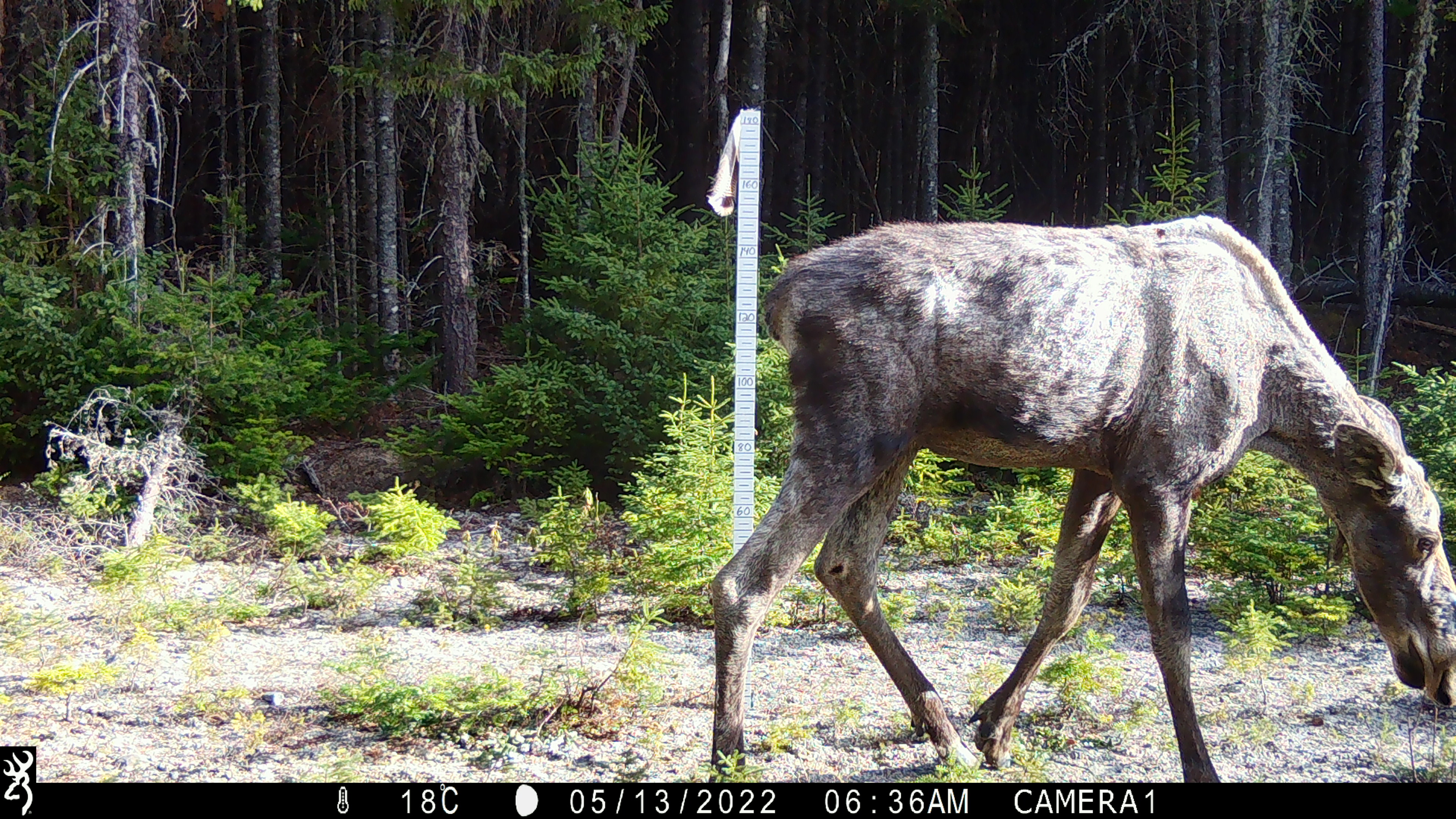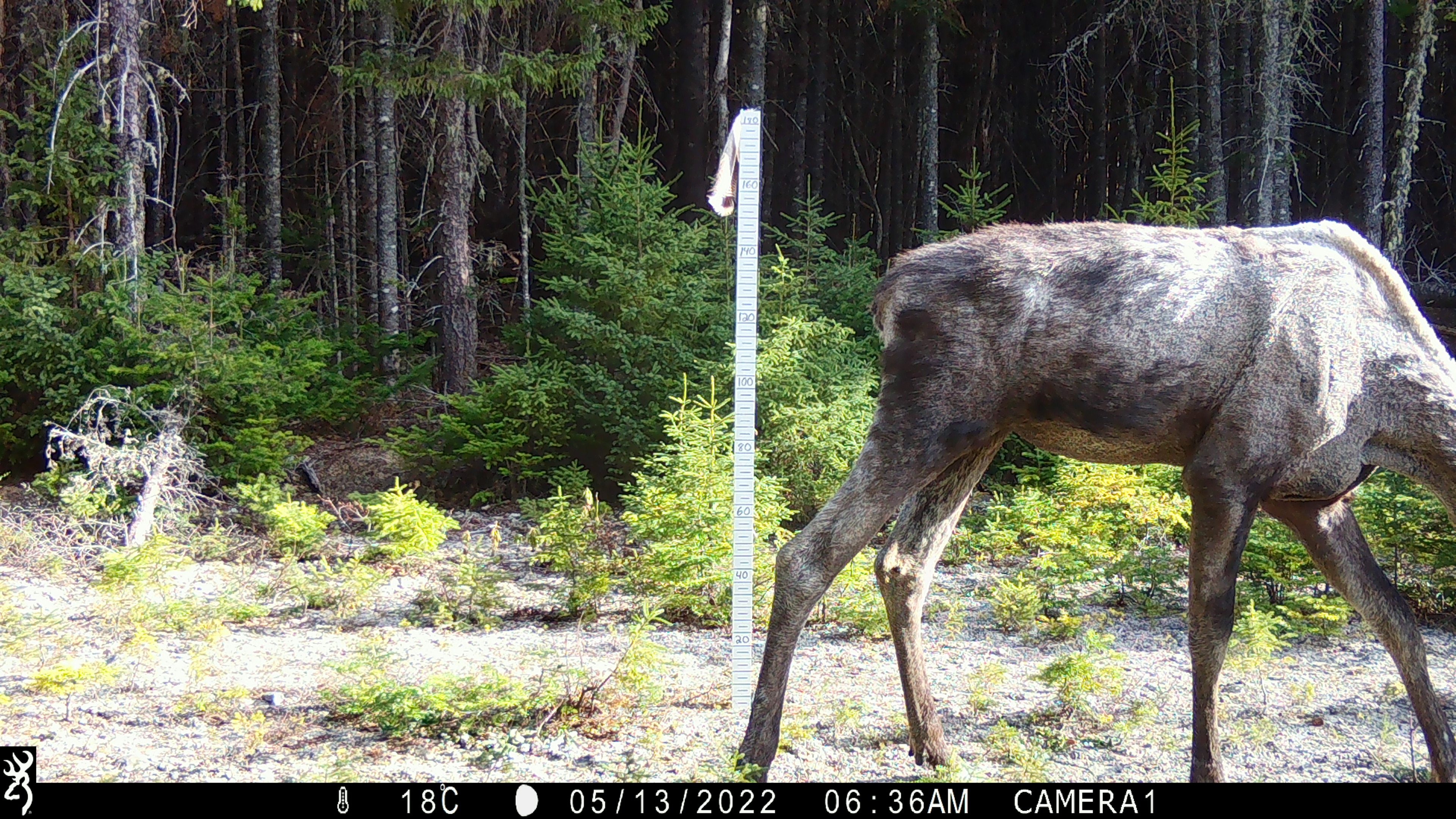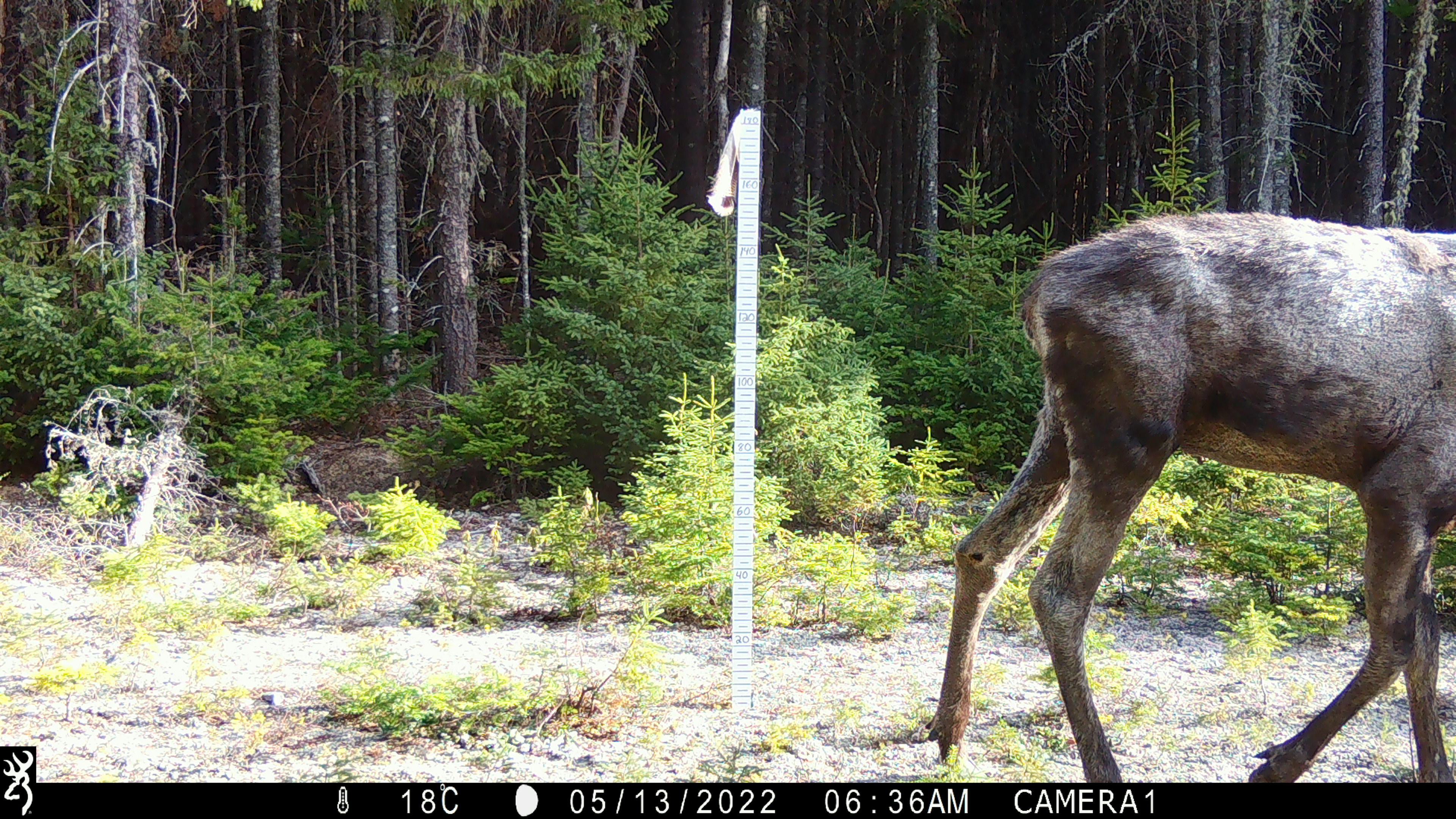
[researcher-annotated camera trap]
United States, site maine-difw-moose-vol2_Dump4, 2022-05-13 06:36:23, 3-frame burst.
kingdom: Animalia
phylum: Chordata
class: Mammalia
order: Artiodactyla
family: Cervidae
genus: Alces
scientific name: Alces alces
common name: moose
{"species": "moose (Alces alces)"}